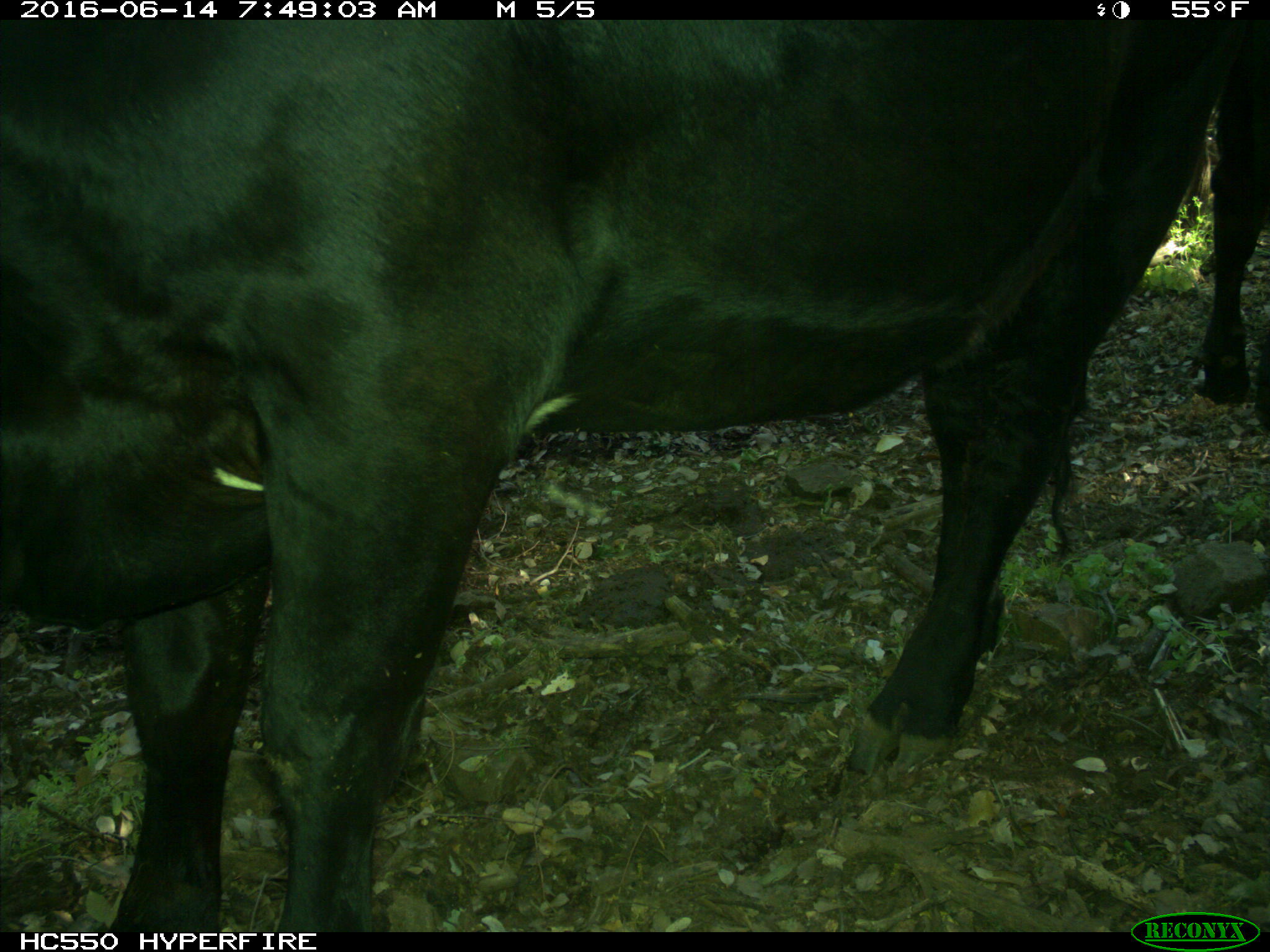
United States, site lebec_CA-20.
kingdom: Animalia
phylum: Chordata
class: Mammalia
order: Artiodactyla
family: Bovidae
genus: Bos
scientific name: Bos taurus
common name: domestic cow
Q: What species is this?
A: Bos taurus (domestic cow).